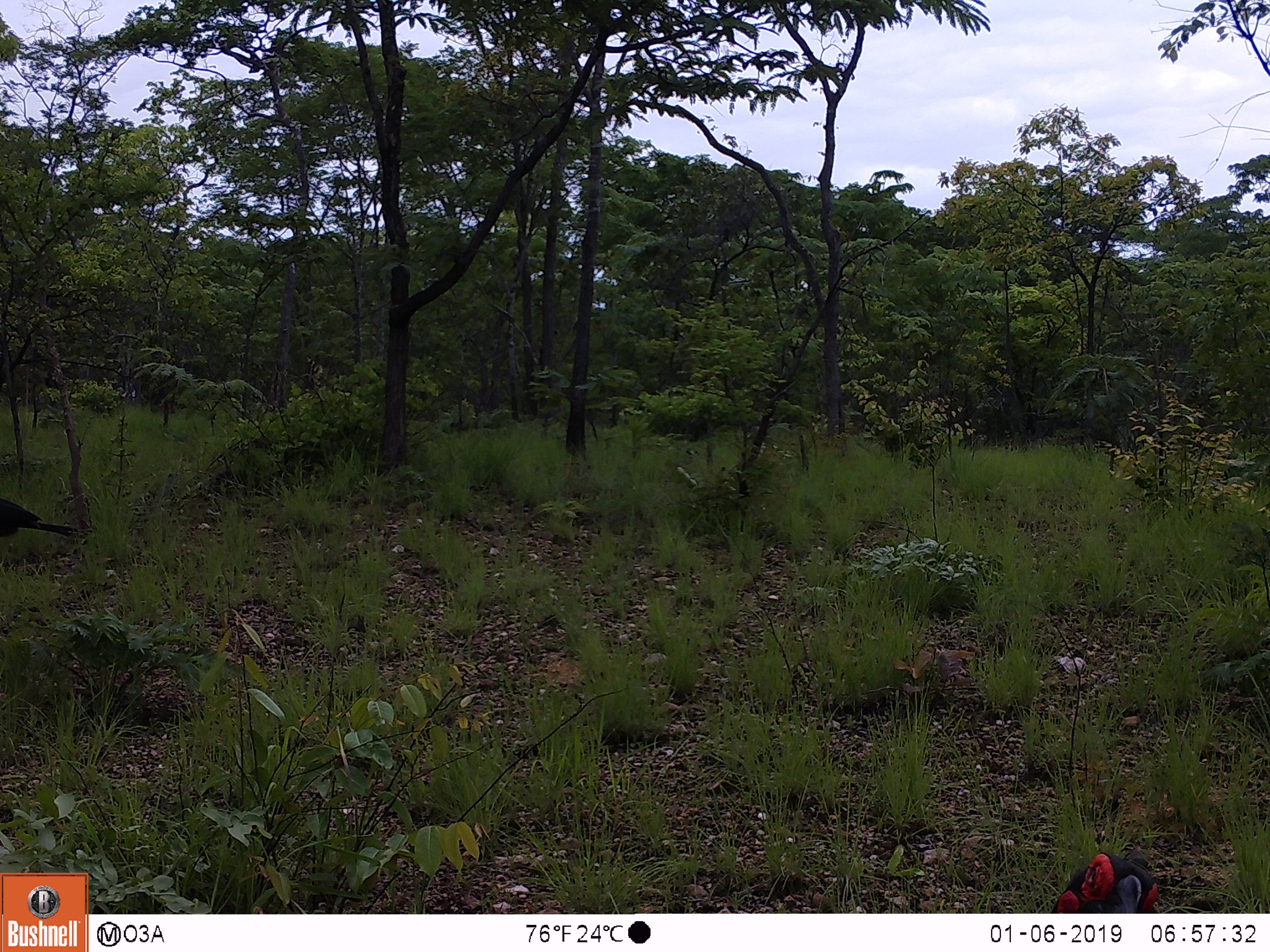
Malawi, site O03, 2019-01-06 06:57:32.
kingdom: Animalia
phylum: Chordata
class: Aves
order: Bucerotiformes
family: Bucorvidae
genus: Bucorvus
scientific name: Bucorvus leadbeateri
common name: southern ground hornbill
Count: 1.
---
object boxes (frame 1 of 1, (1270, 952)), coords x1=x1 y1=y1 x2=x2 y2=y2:
southern ground hornbill: x1=0 y1=492 x2=86 y2=548